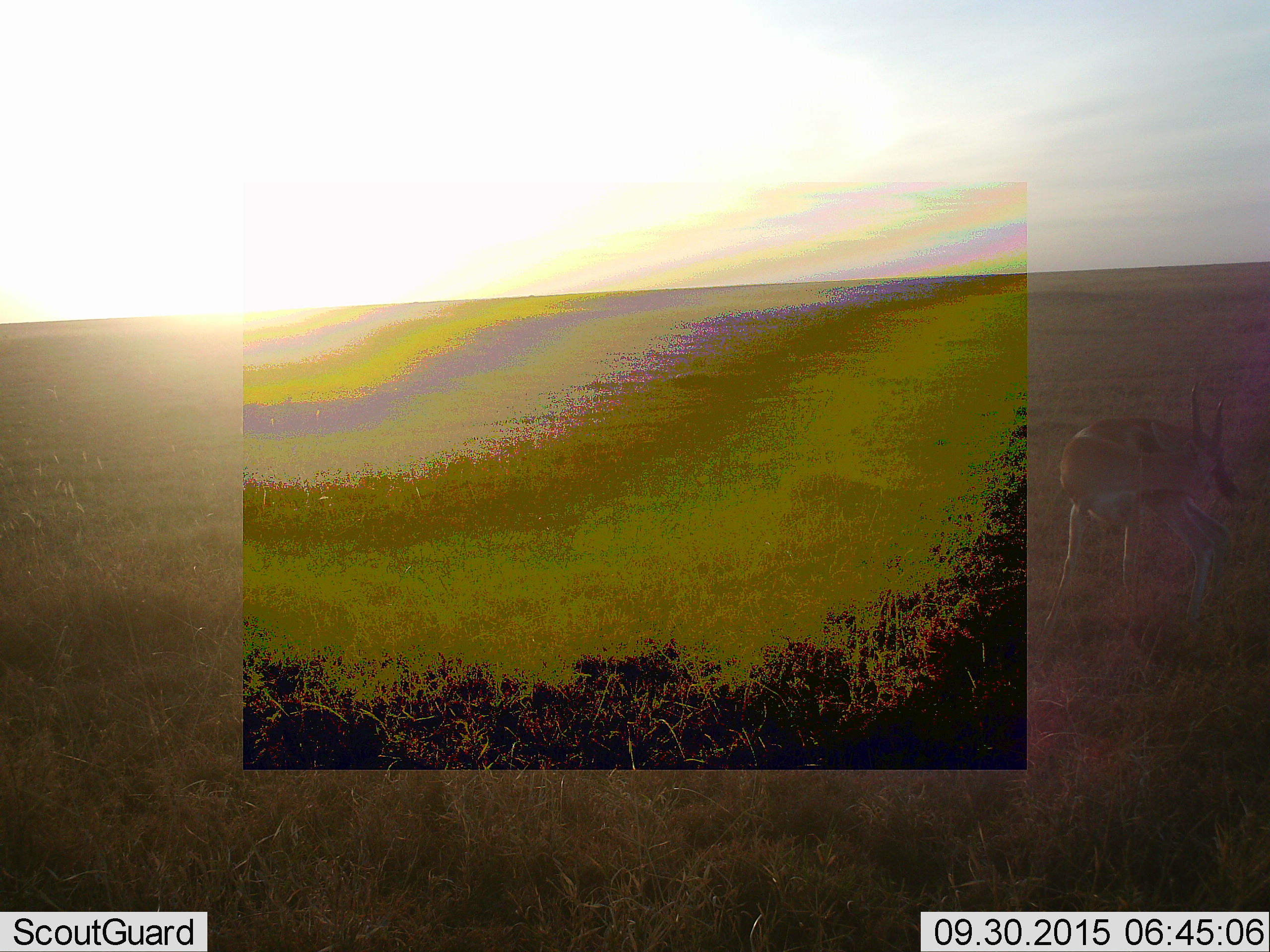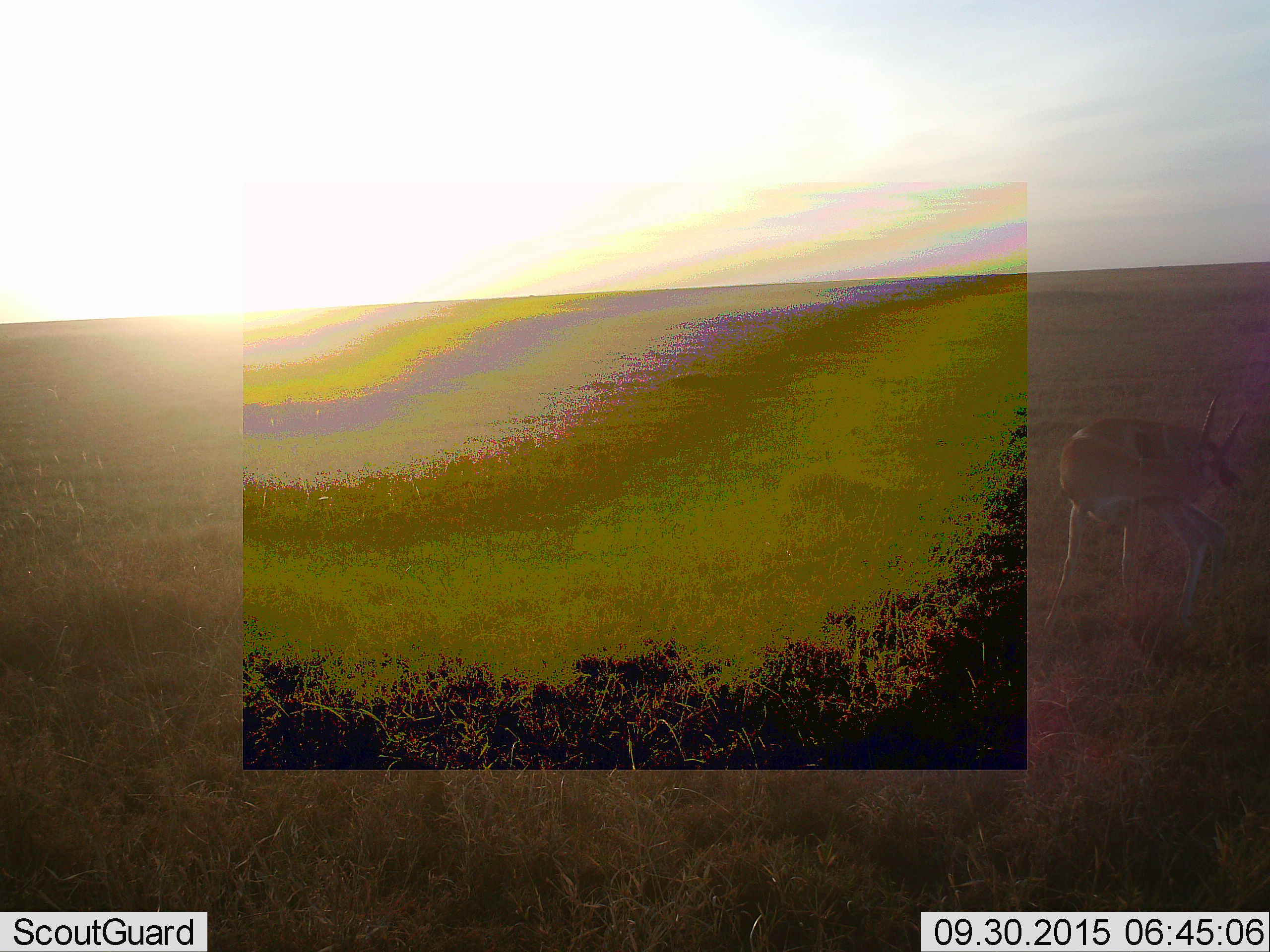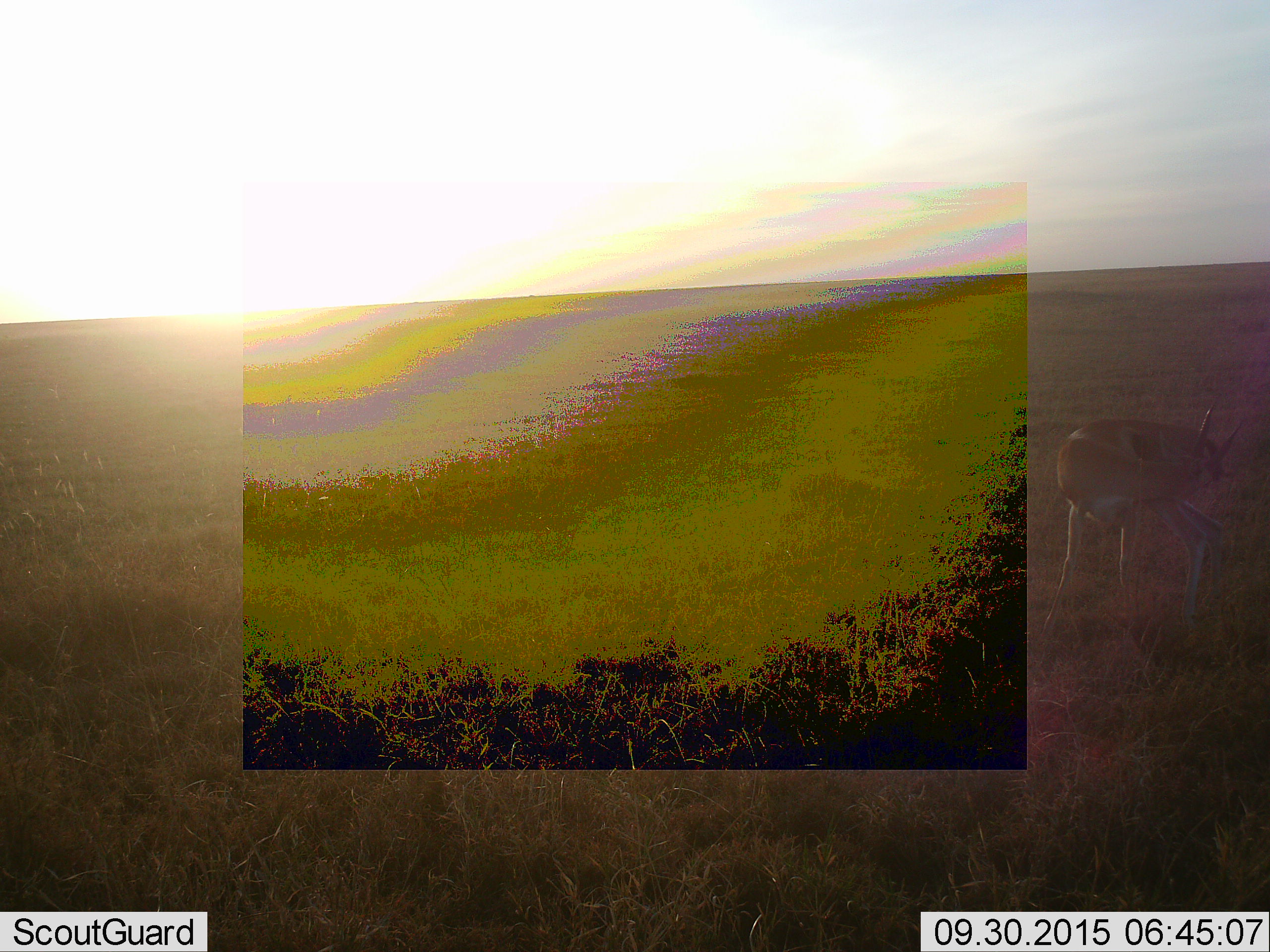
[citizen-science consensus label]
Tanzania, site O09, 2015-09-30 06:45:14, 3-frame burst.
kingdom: Animalia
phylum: Chordata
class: Mammalia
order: Artiodactyla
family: Bovidae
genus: Eudorcas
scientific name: Eudorcas thomsonii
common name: thomson's gazelle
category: gazellethomsons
Gazellethomsons (thomson's gazelle) (Eudorcas thomsonii), count 1. Behavior (volunteer vote fractions): standing 80%, resting 0%, moving 20%, interacting 0%. Young present (vote fraction): 0%. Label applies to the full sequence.